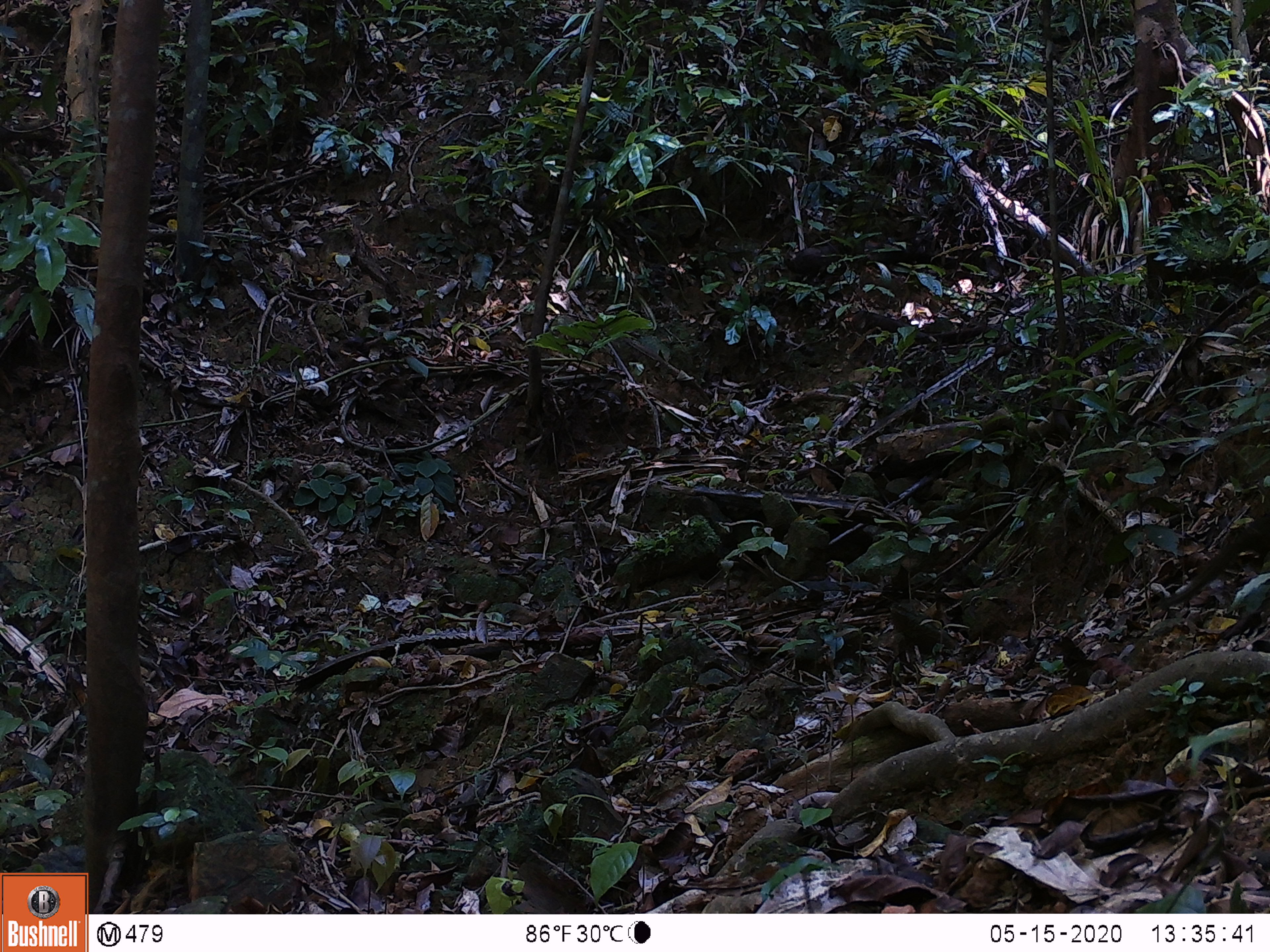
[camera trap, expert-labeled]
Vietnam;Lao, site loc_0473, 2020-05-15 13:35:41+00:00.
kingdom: Animalia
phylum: Chordata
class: Mammalia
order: Rodentia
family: Sciuridae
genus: Sciurus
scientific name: Sciurus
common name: squirrel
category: unidentified squirrel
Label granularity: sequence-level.